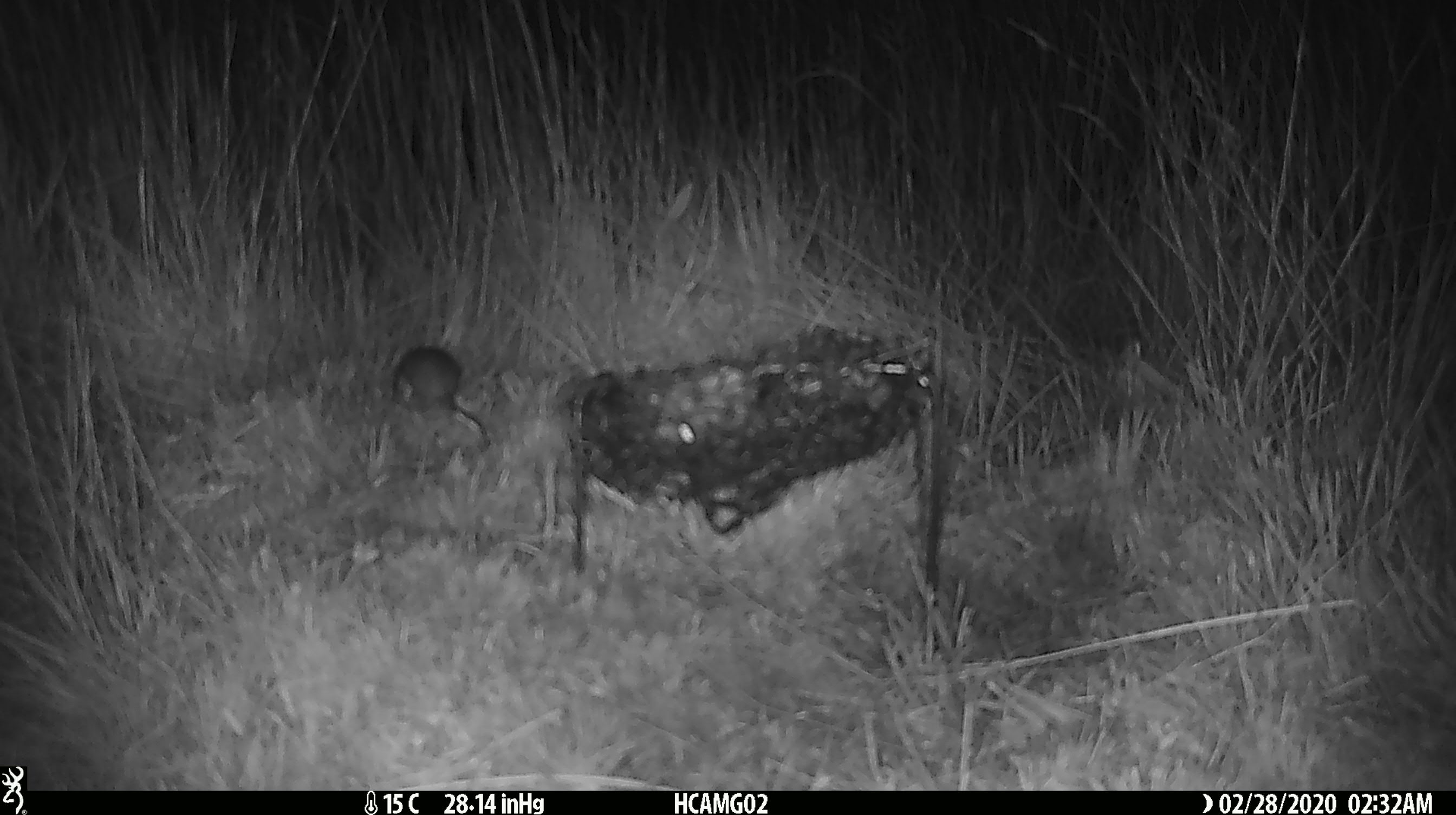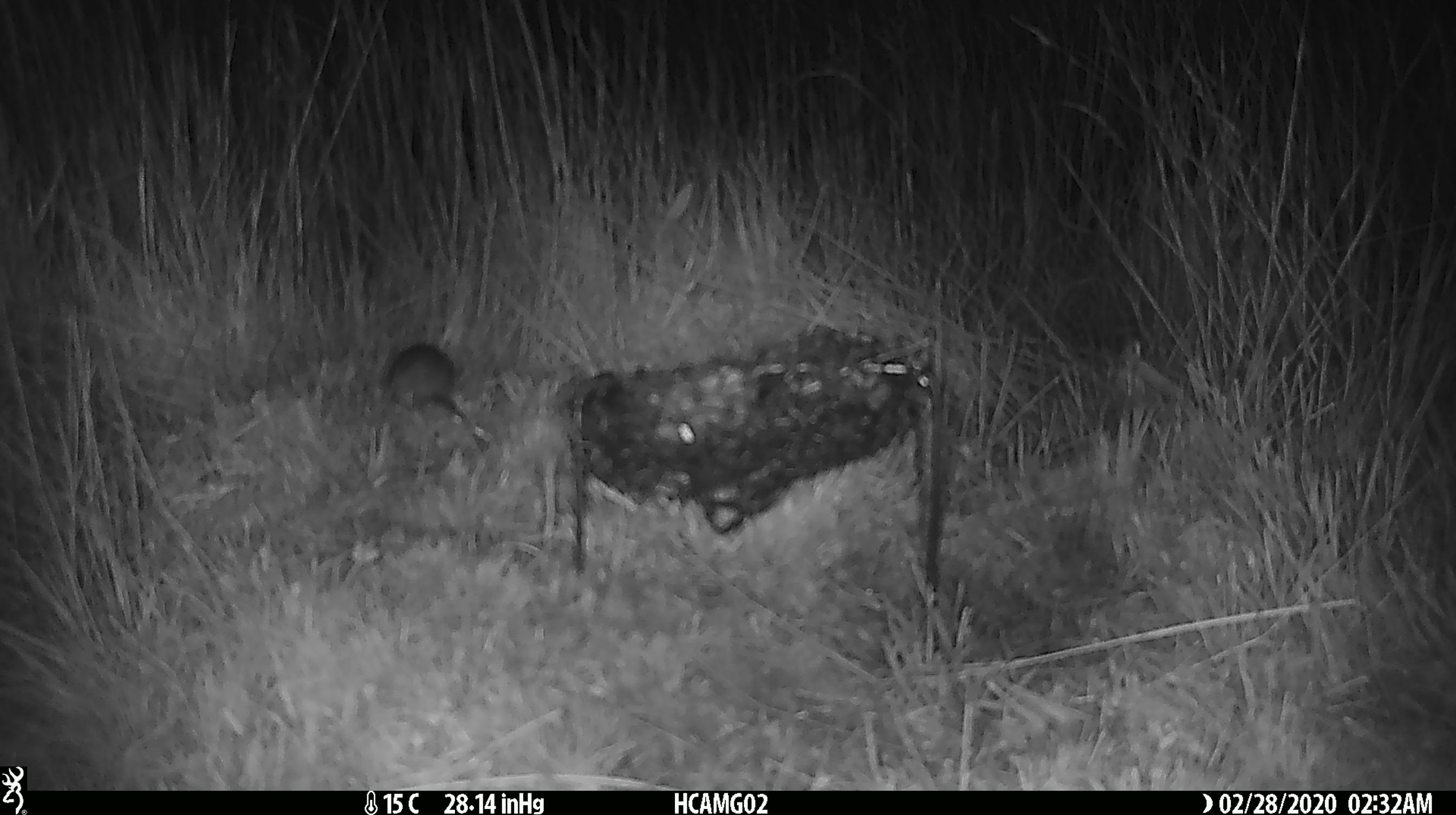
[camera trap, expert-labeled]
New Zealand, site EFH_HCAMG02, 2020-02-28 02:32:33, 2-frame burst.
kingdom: Animalia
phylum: Chordata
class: Mammalia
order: Rodentia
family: Muridae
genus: Mus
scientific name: Mus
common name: mouse